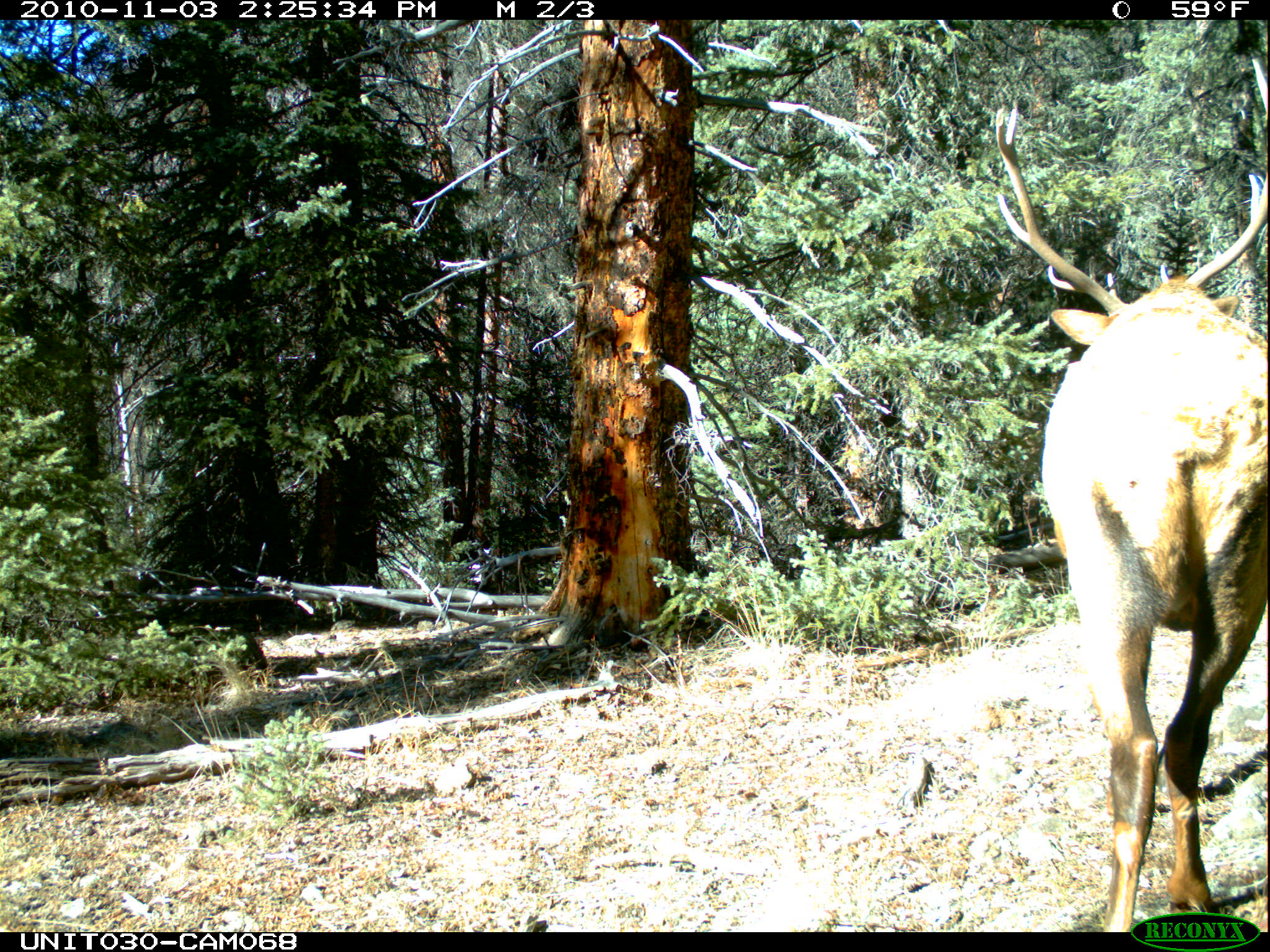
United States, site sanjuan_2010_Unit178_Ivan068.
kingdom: Animalia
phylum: Chordata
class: Mammalia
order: Artiodactyla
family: Cervidae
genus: Cervus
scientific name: Cervus elaphus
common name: red deer